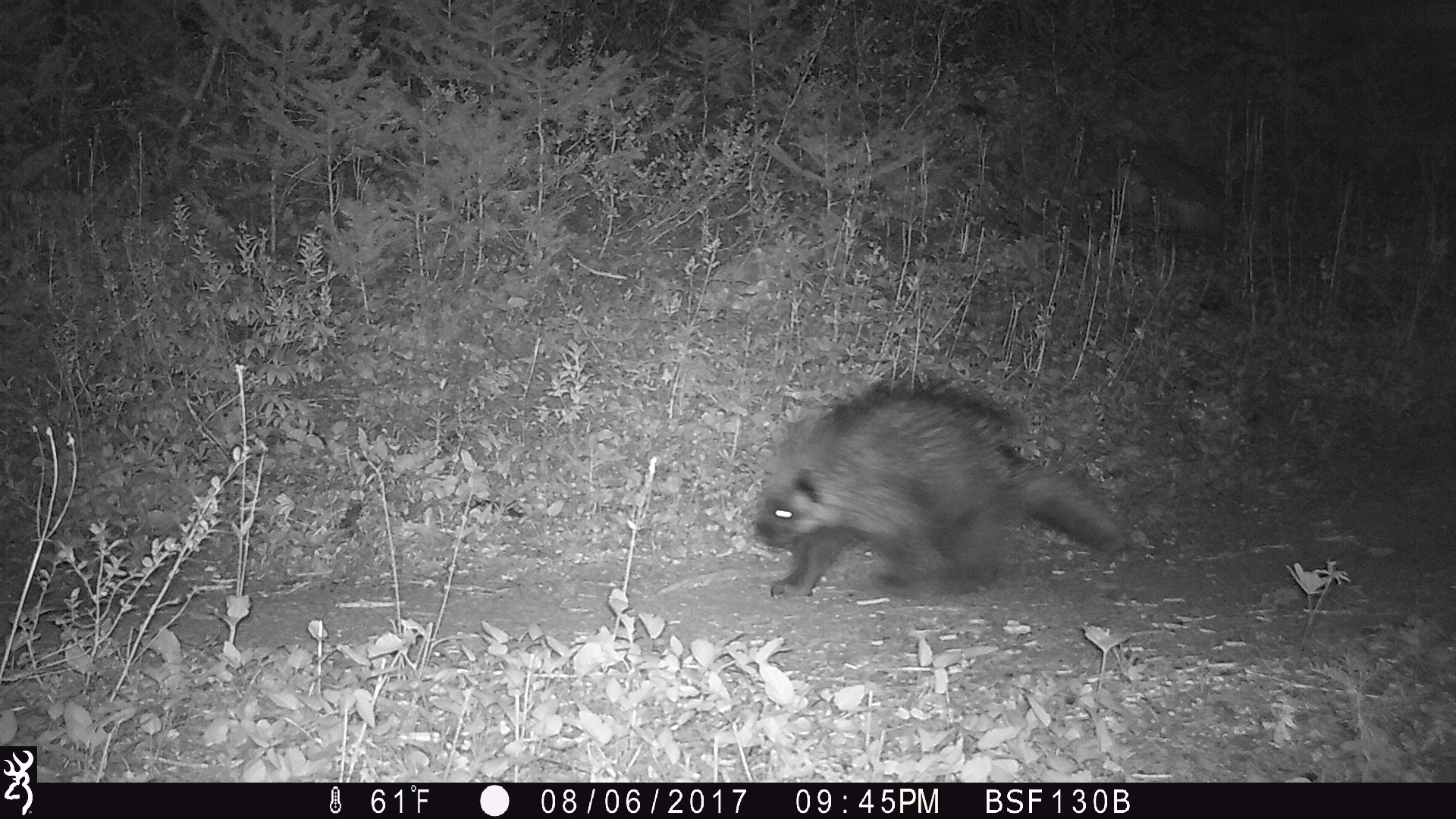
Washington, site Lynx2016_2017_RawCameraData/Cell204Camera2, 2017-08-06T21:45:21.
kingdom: Animalia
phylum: Chordata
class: Mammalia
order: Rodentia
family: Erethizontidae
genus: Erethizon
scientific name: Erethizon dorsatum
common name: north american porcupine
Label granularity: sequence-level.